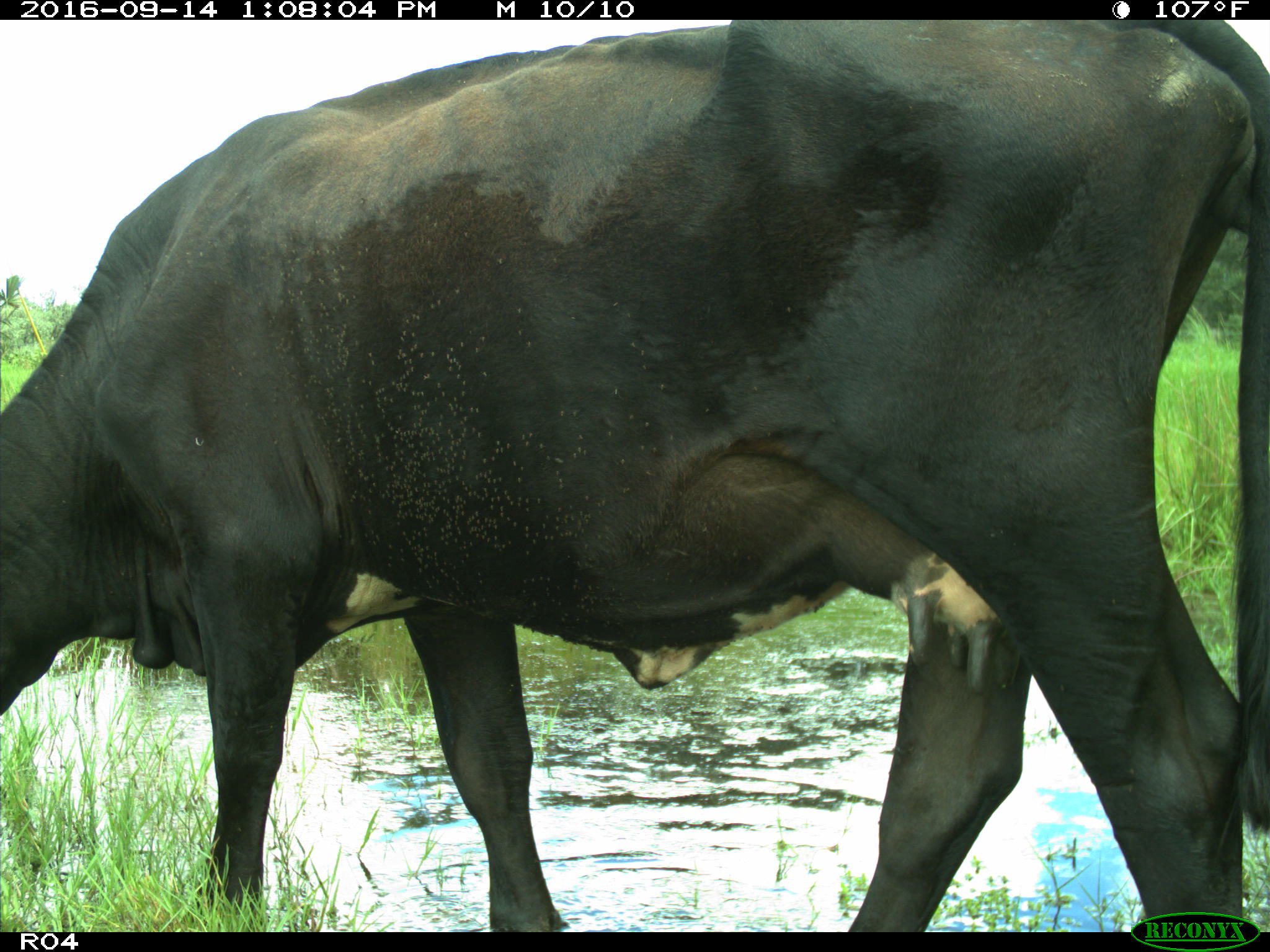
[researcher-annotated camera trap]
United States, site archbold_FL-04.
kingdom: Animalia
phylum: Chordata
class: Mammalia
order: Artiodactyla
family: Bovidae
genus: Bos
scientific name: Bos taurus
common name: domestic cow